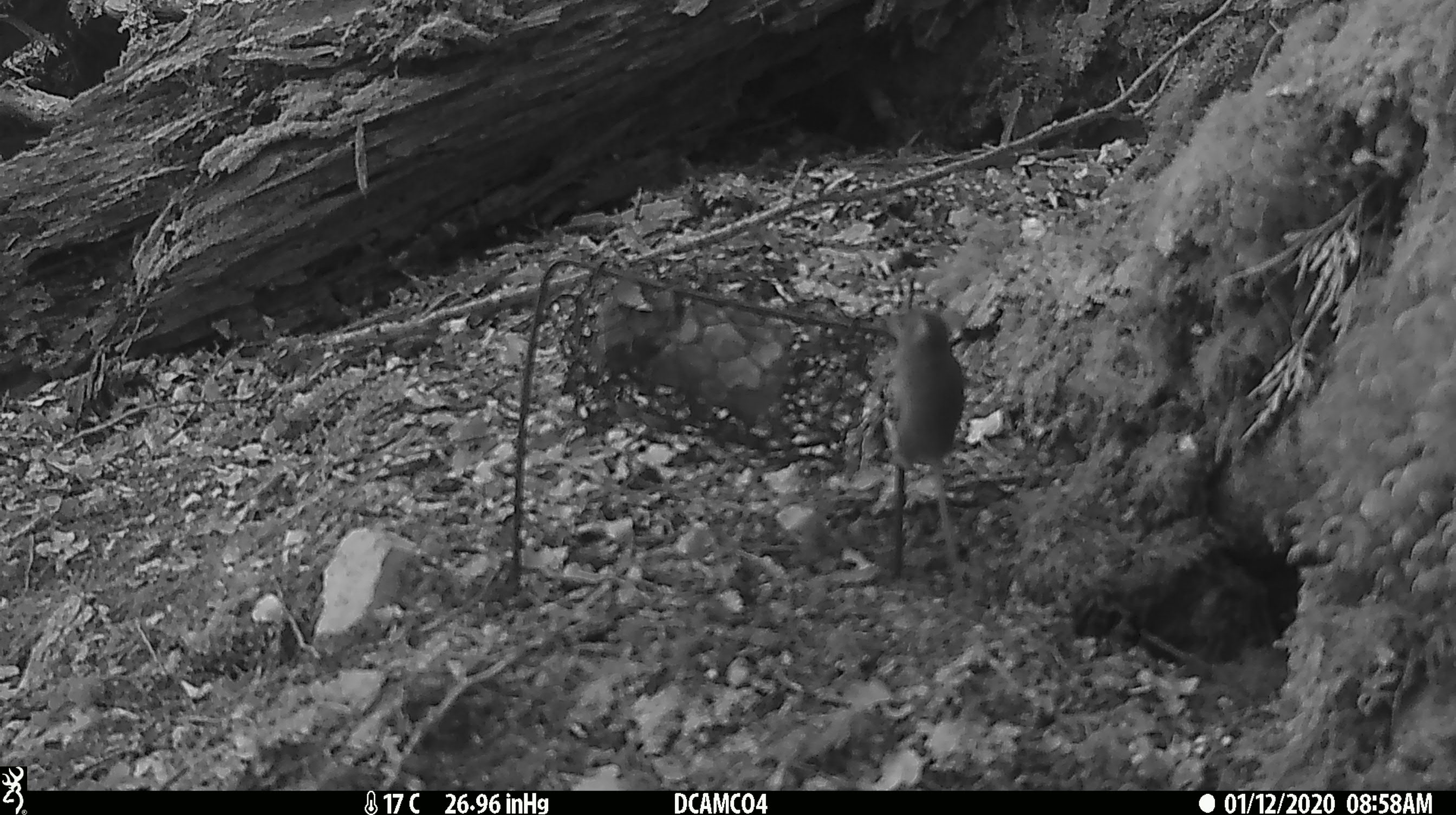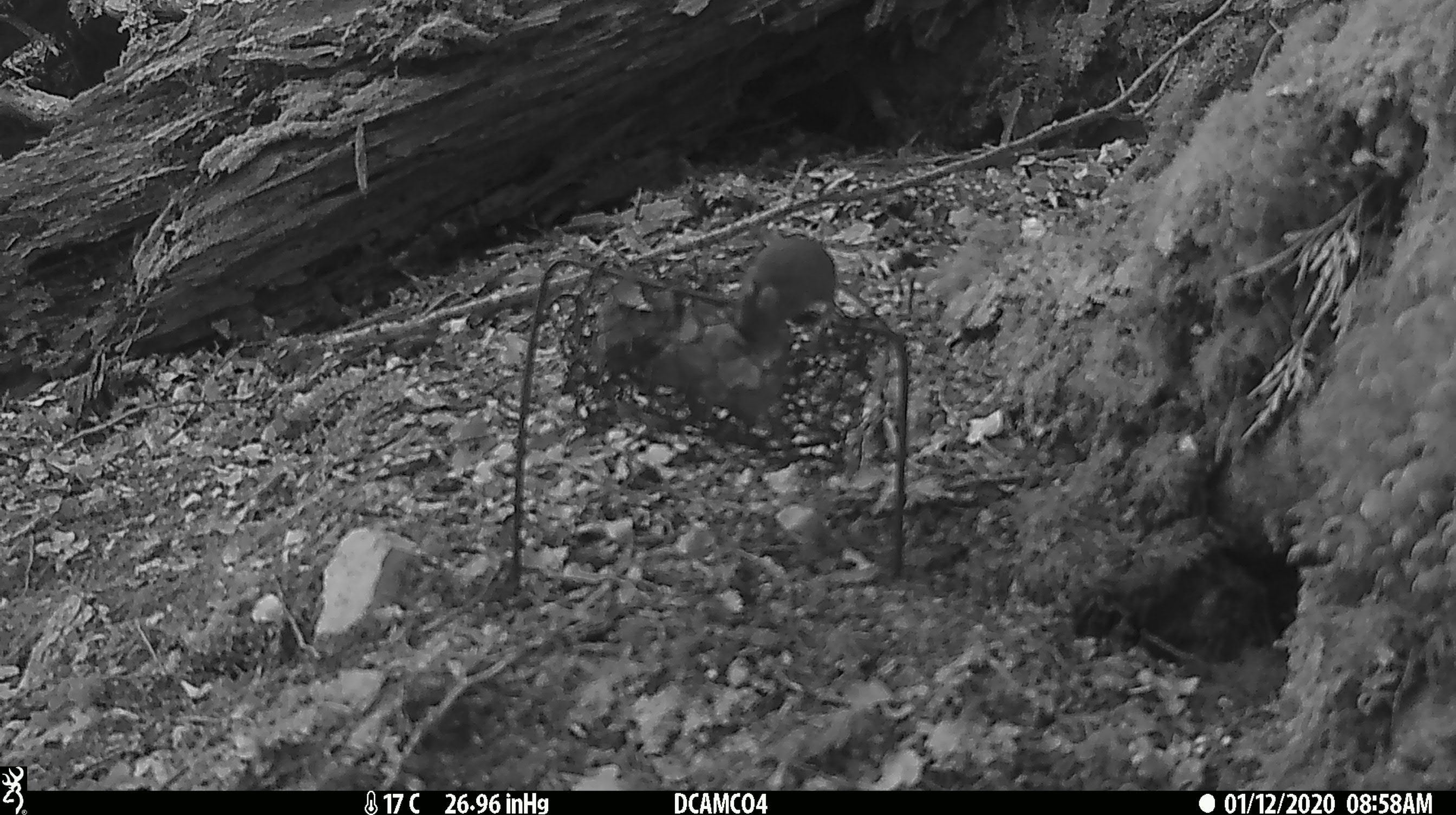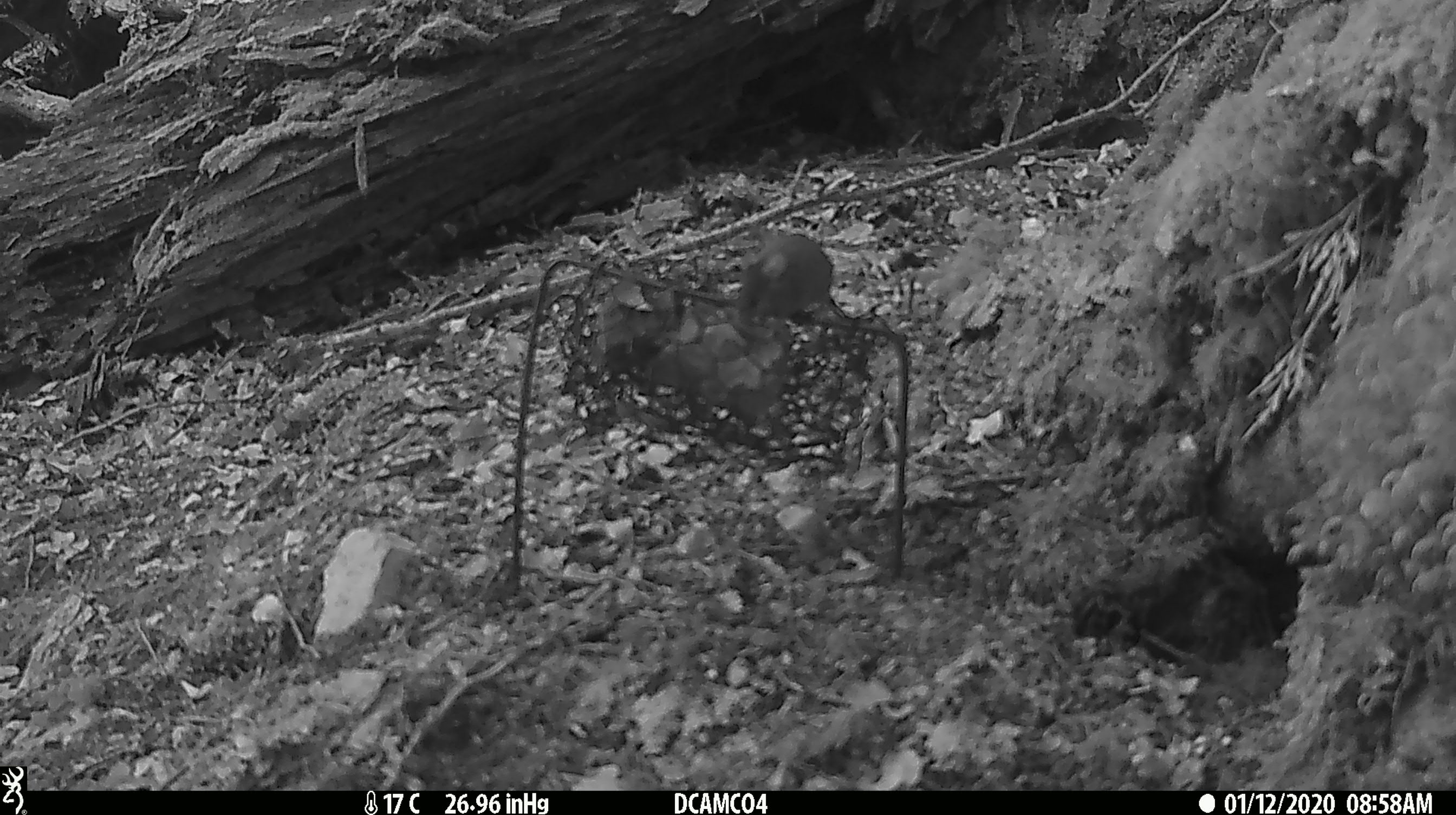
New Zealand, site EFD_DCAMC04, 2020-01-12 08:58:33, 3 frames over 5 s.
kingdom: Animalia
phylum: Chordata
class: Mammalia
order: Rodentia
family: Muridae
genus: Mus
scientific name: Mus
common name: mouse